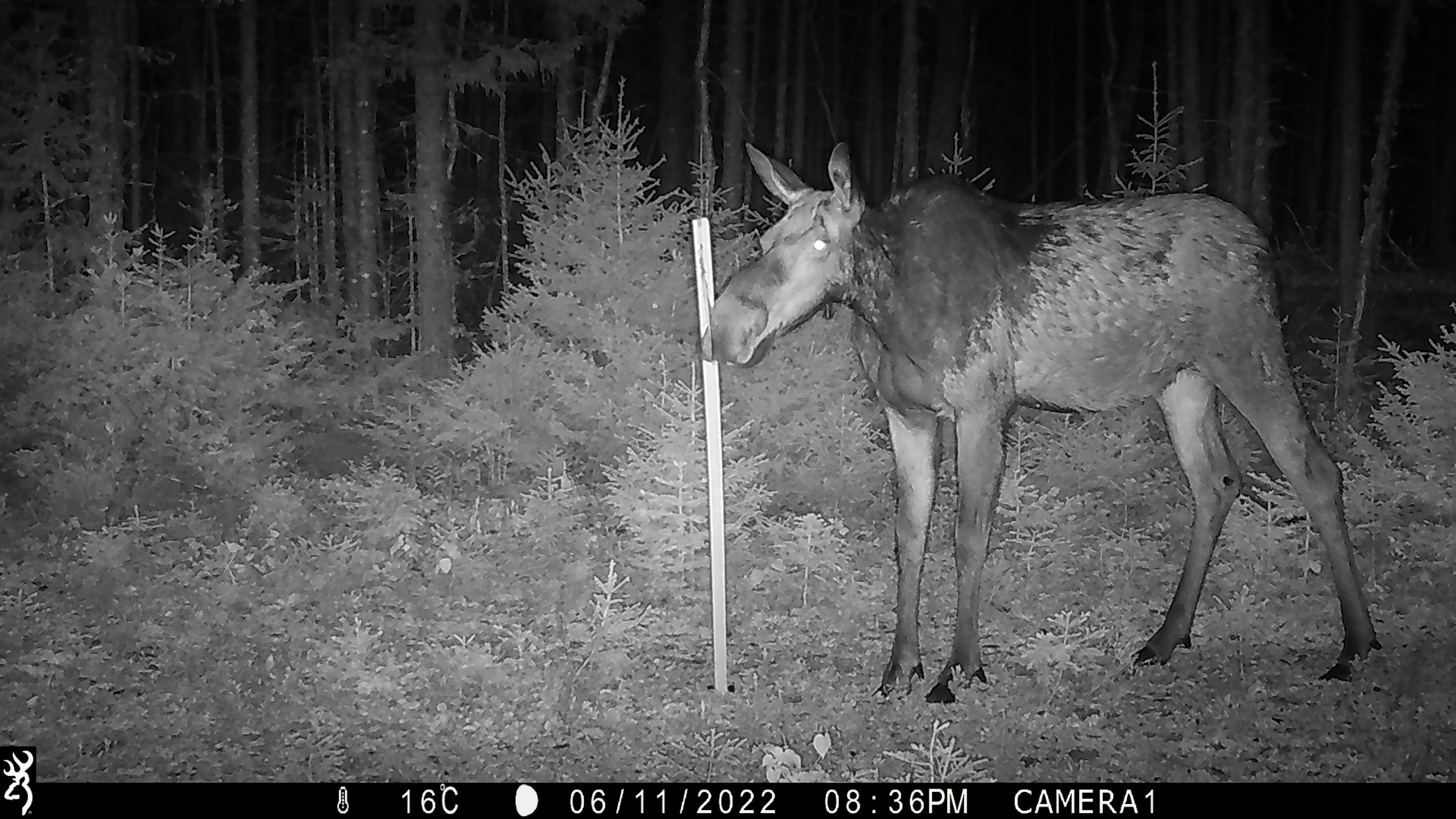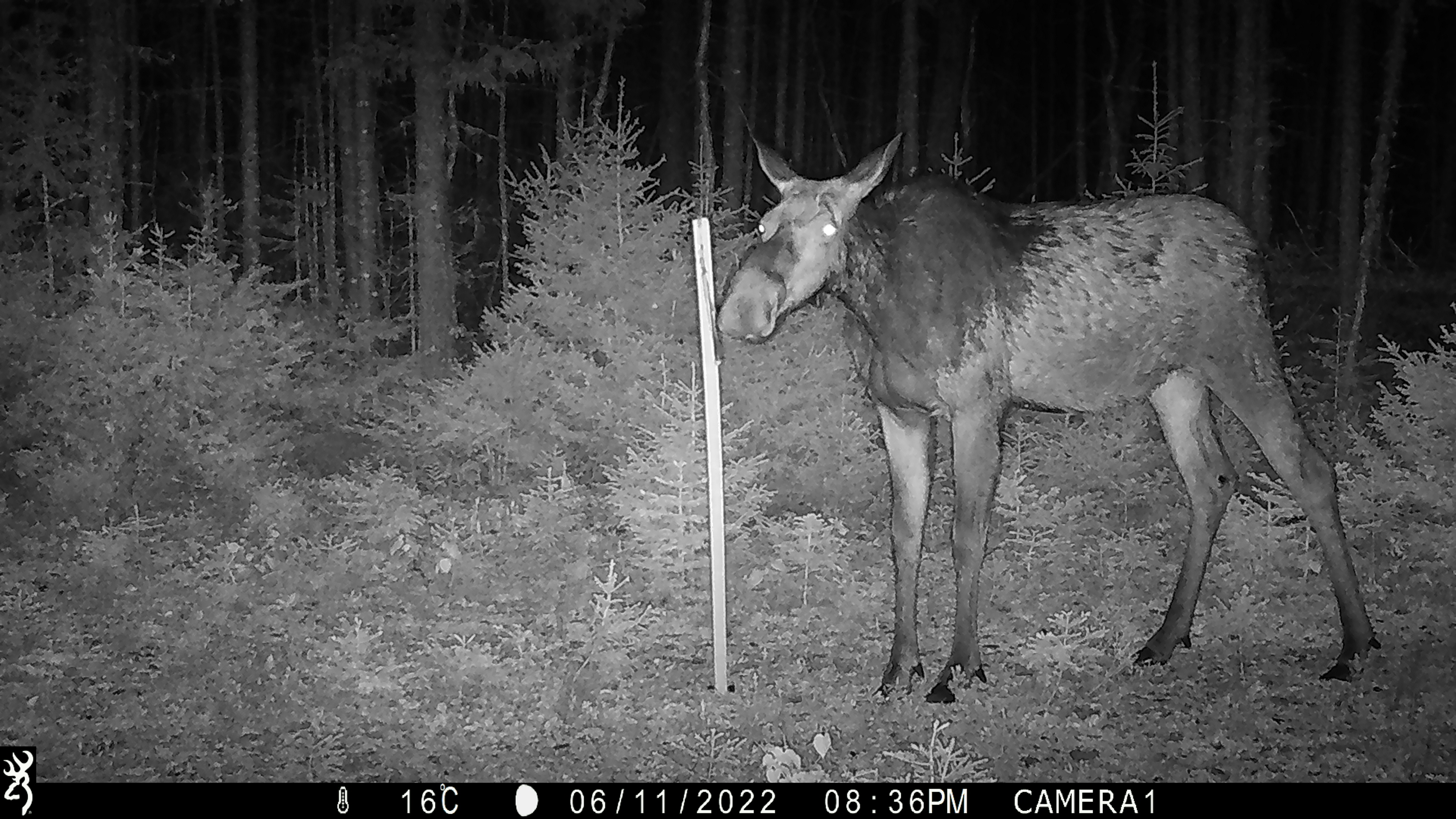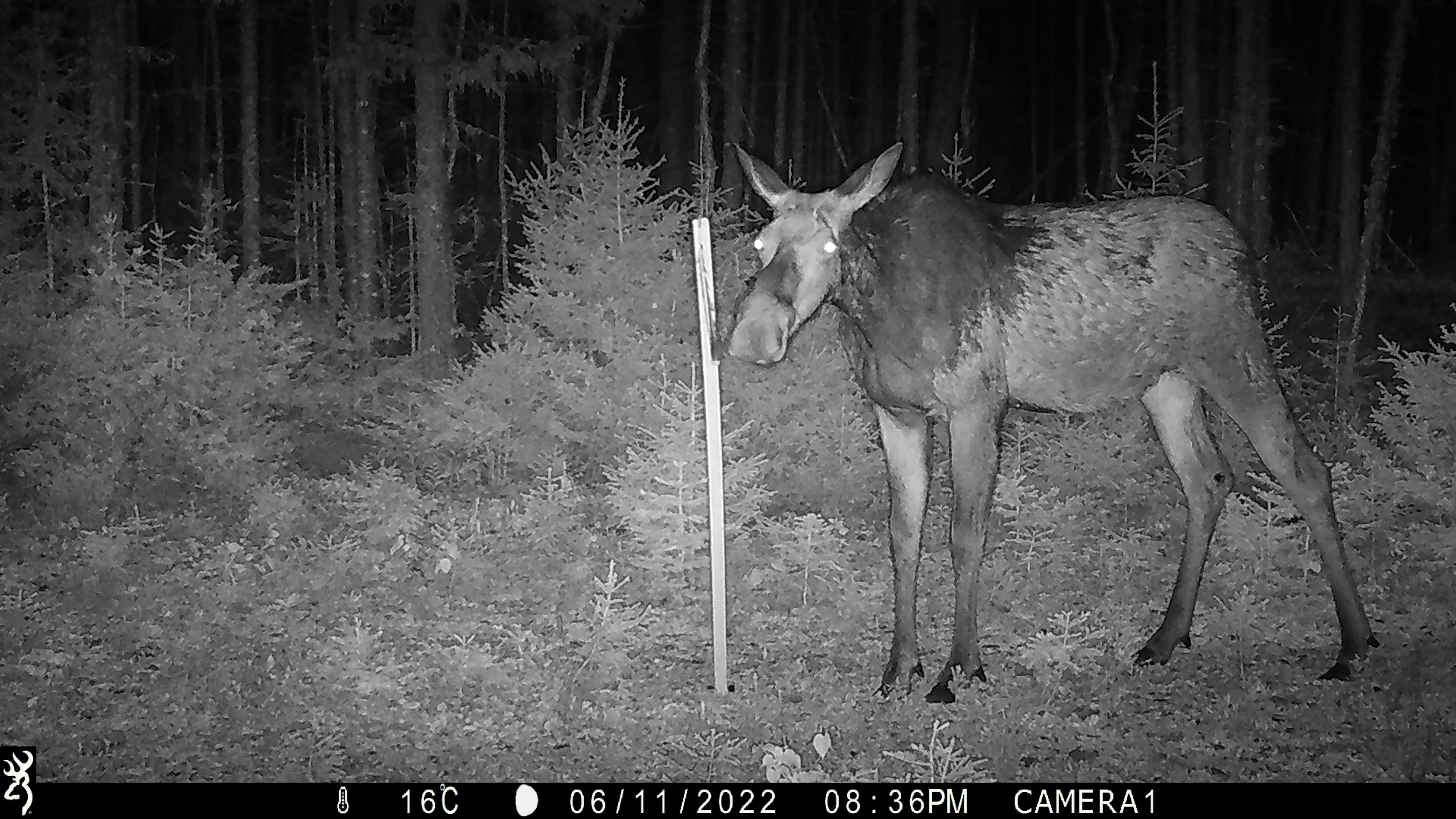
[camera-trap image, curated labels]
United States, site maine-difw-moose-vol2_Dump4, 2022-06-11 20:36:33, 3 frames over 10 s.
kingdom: Animalia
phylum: Chordata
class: Mammalia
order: Artiodactyla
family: Cervidae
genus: Alces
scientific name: Alces alces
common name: moose